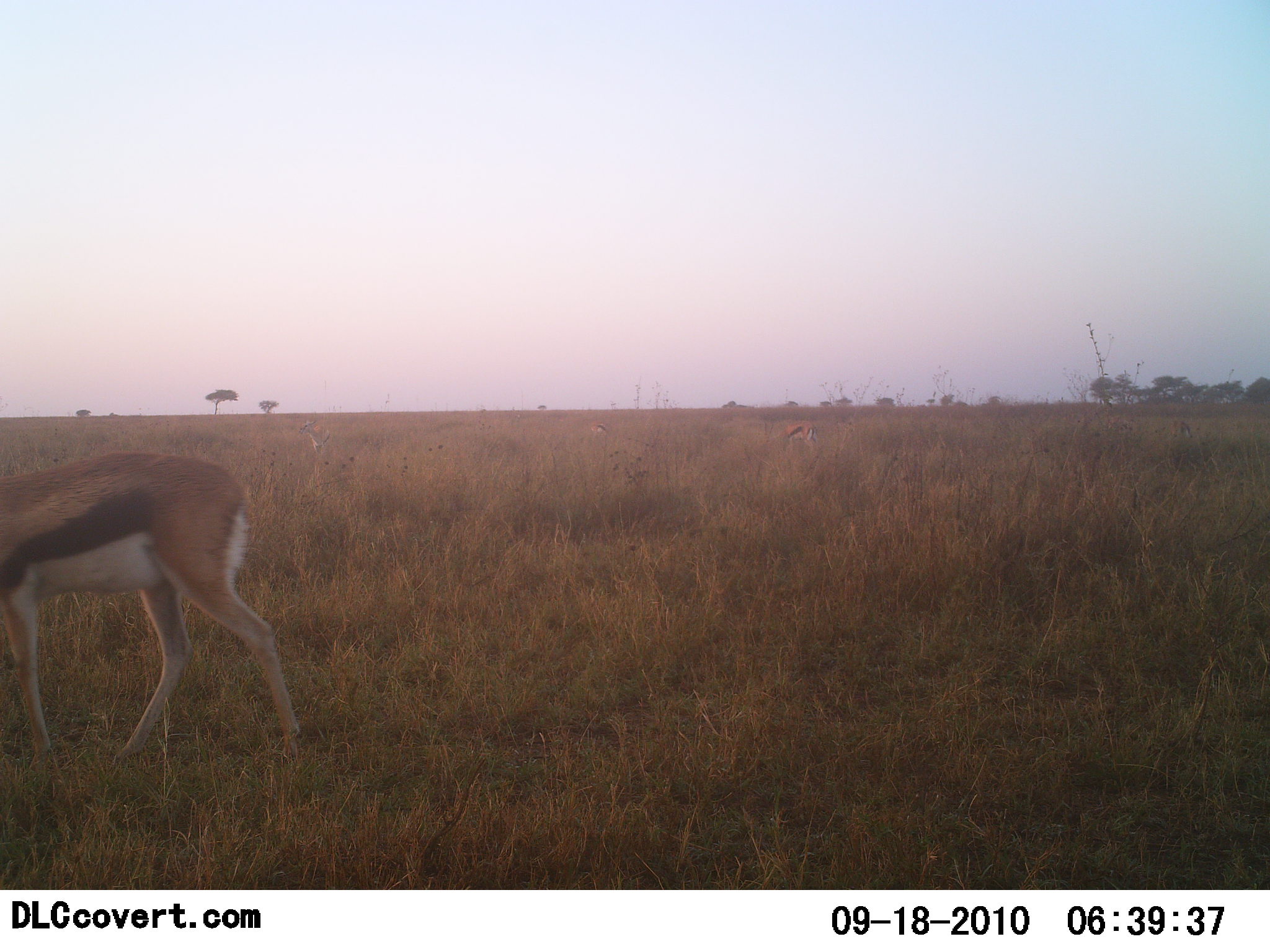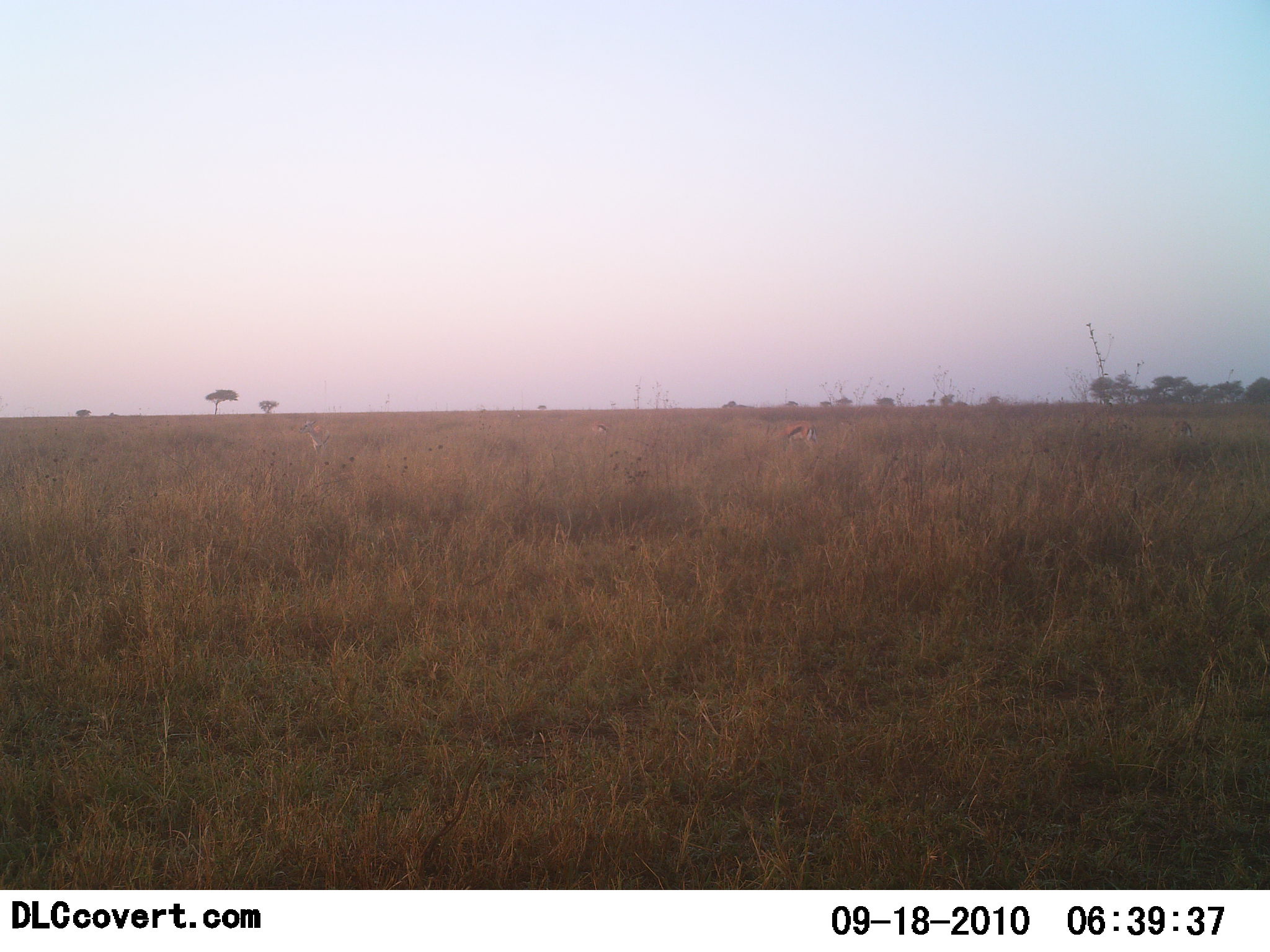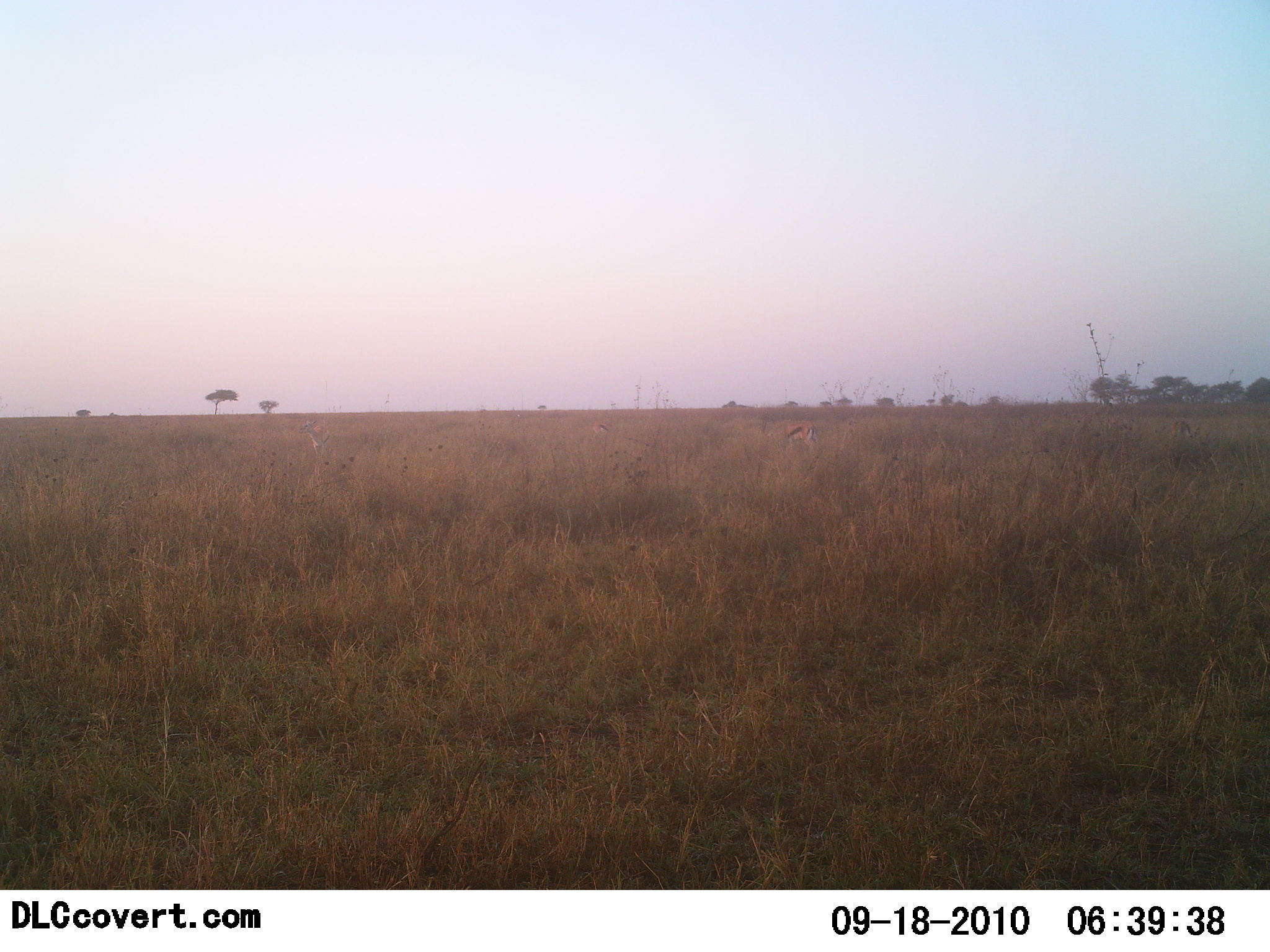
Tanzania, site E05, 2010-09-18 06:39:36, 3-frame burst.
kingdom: Animalia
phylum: Chordata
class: Mammalia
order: Artiodactyla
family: Bovidae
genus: Eudorcas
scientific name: Eudorcas thomsonii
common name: thomson's gazelle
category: gazellethomsons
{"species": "gazellethomsons (thomson's gazelle) (Eudorcas thomsonii)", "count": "3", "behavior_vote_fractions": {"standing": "17%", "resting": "0%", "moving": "92%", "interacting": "0%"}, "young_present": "0%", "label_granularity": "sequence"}